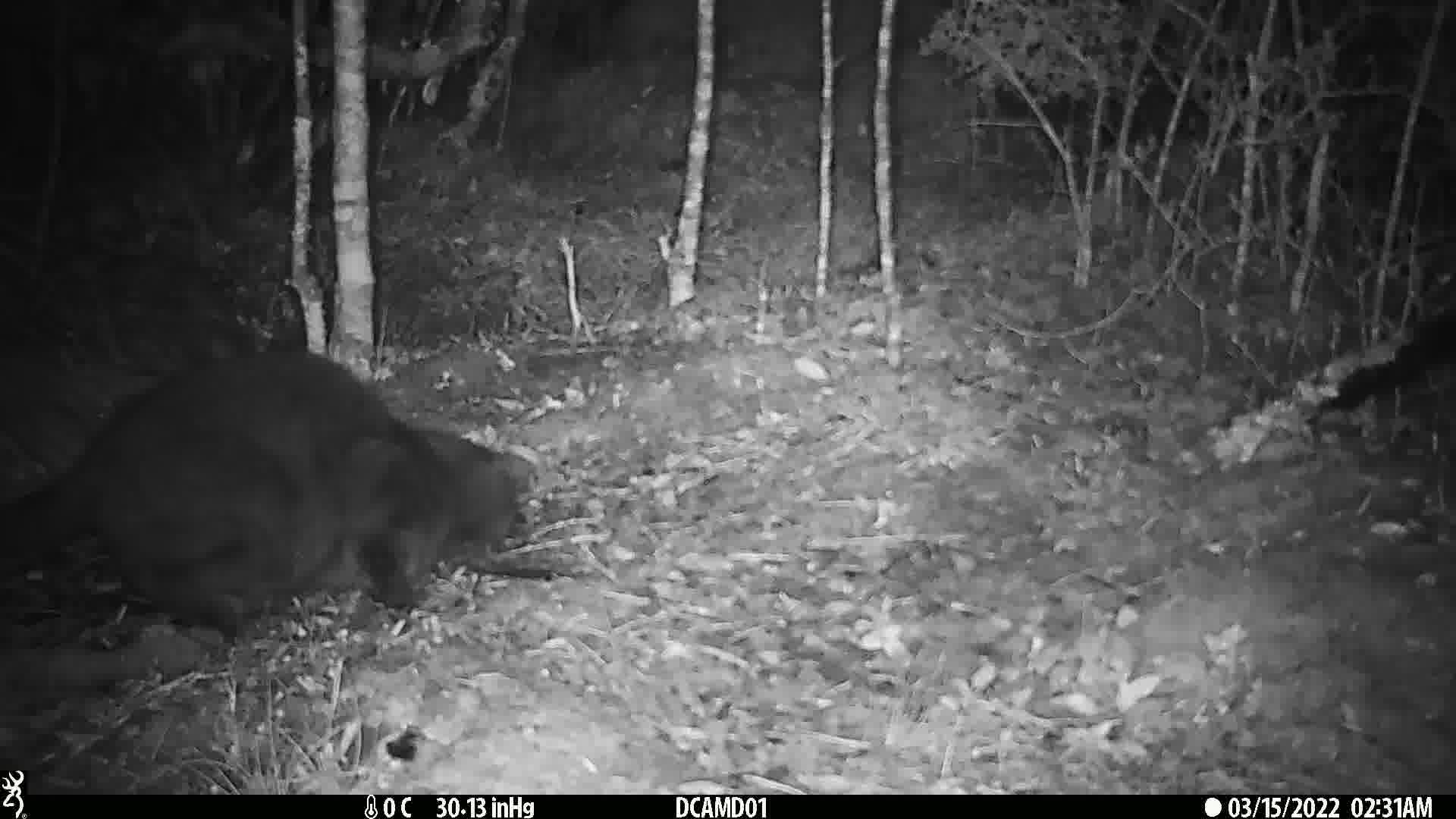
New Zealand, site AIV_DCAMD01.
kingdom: Animalia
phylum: Chordata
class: Mammalia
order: Carnivora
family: Felidae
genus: Felis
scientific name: Felis catus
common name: domestic cat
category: cat